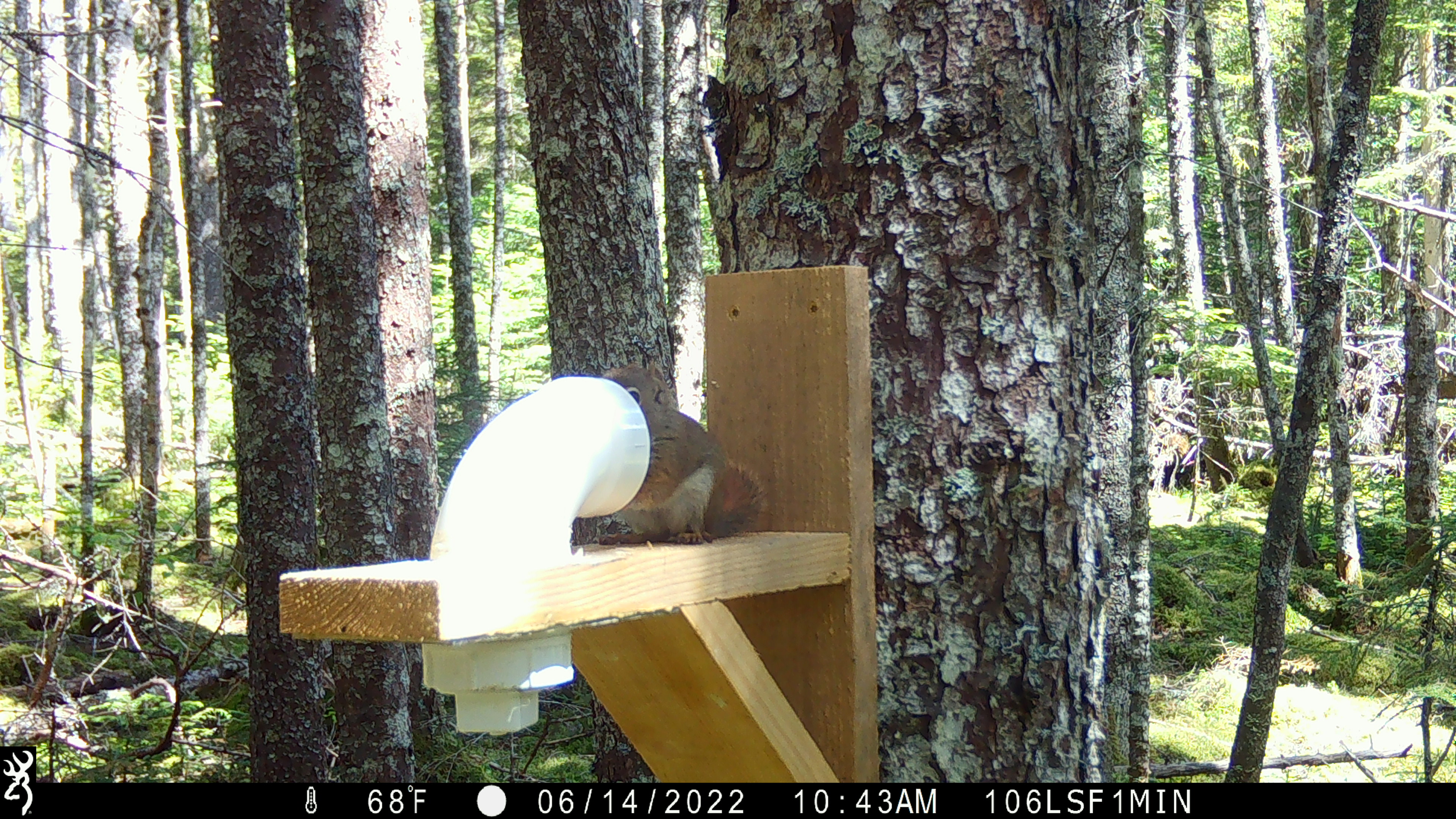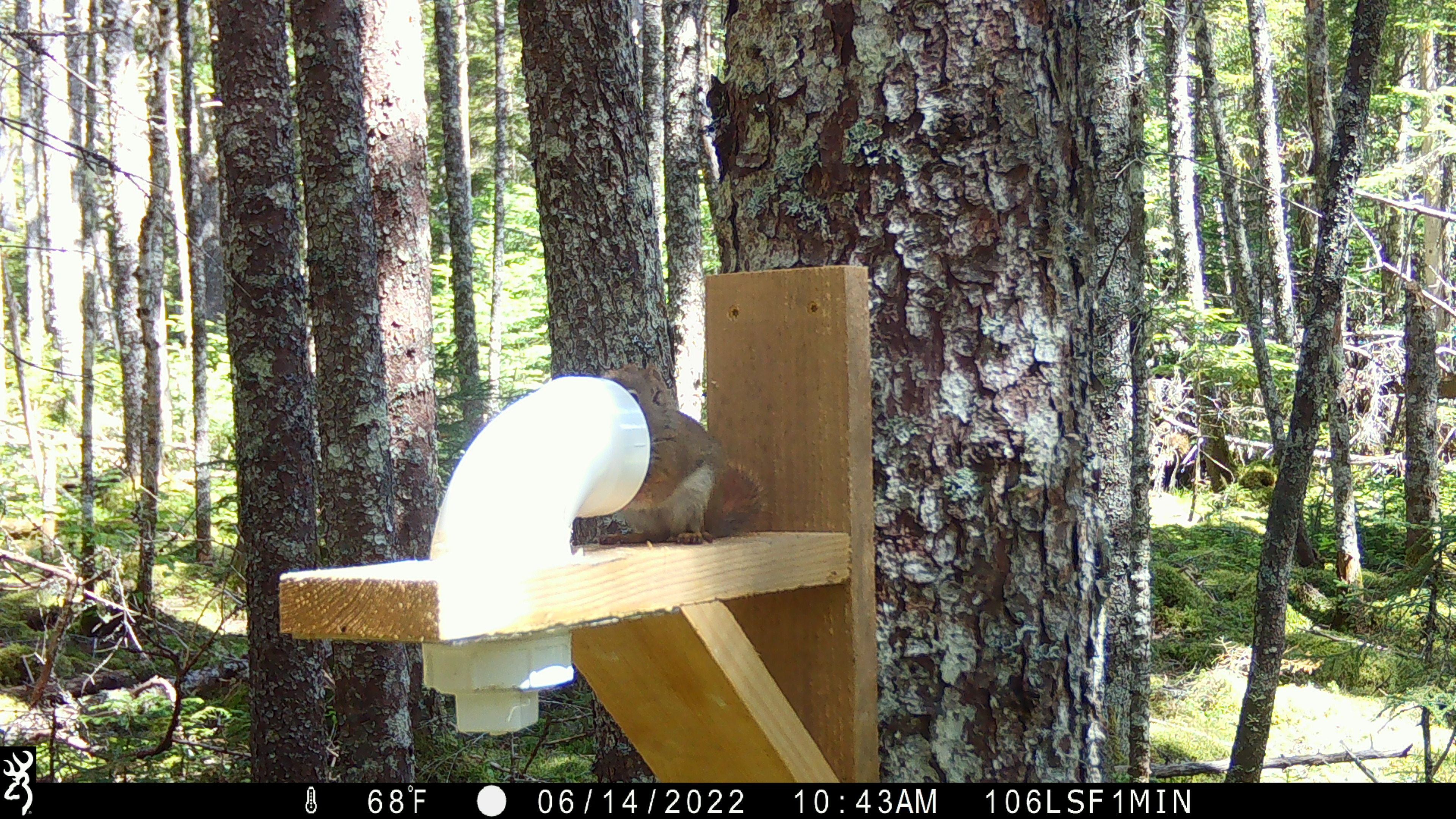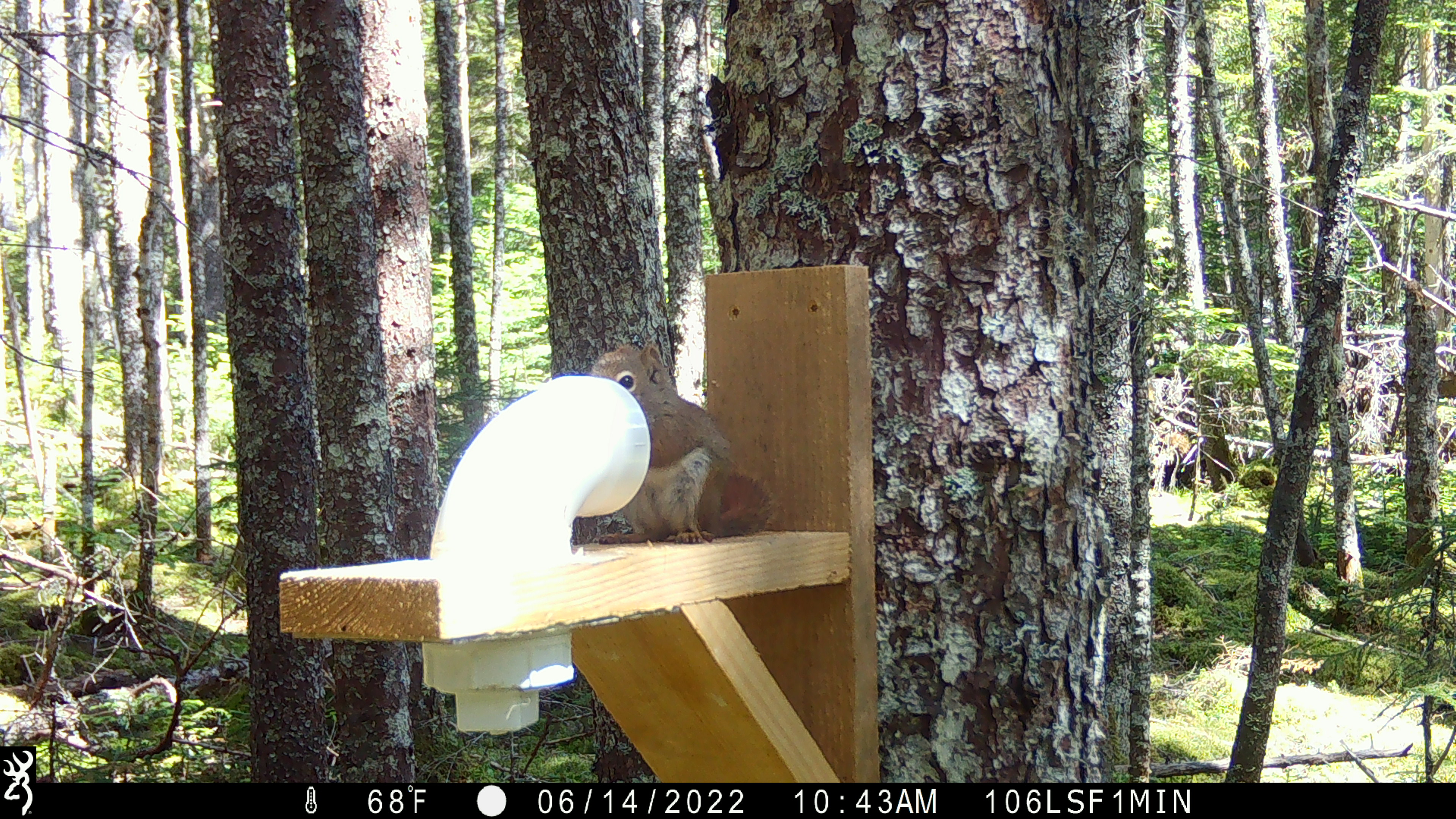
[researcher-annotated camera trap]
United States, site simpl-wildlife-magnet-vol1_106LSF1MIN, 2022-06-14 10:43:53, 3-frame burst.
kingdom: Animalia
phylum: Chordata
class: Mammalia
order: Rodentia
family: Sciuridae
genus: Tamiasciurus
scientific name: Tamiasciurus hudsonicus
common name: red squirrel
Red squirrel (Tamiasciurus hudsonicus).